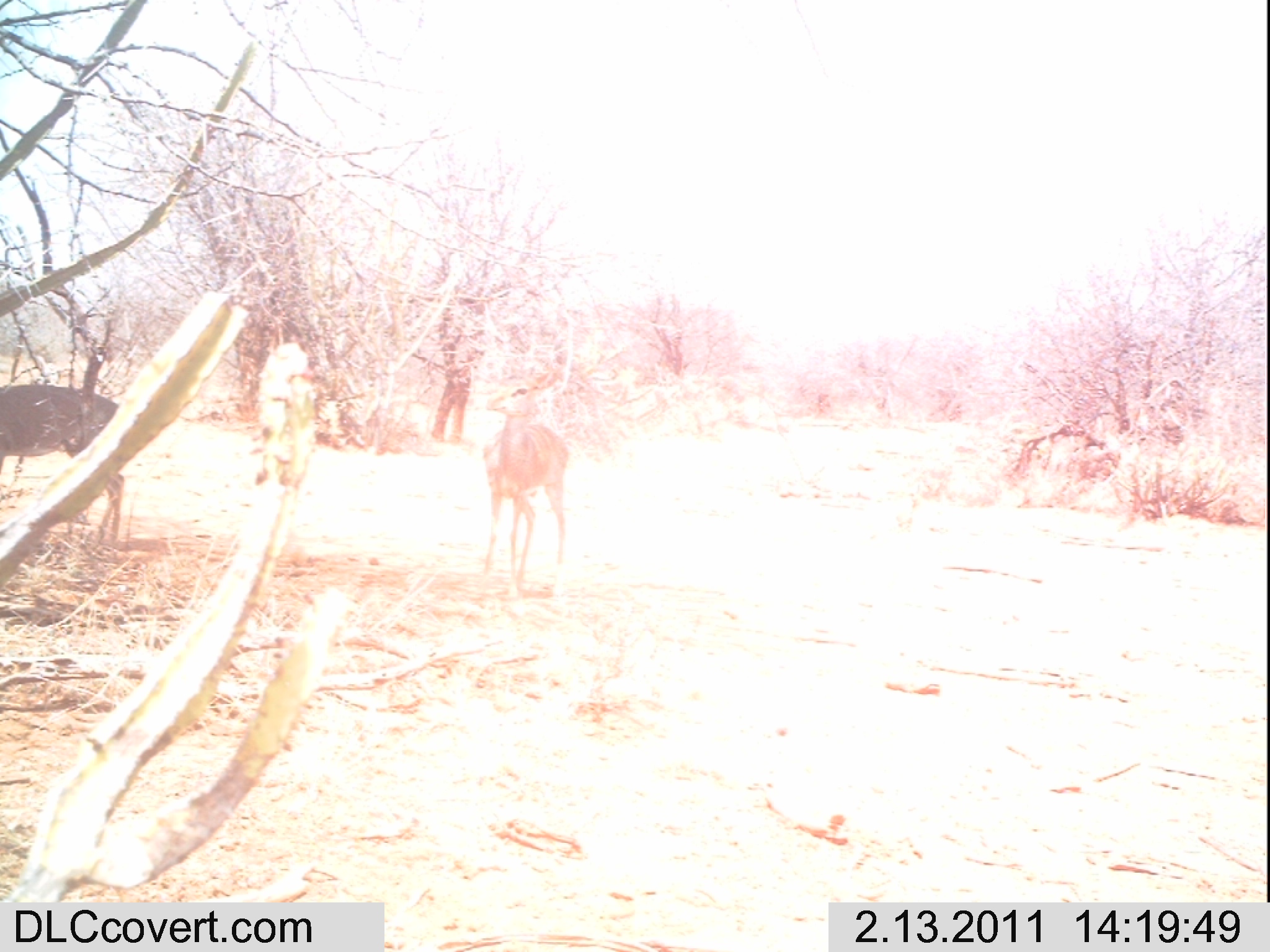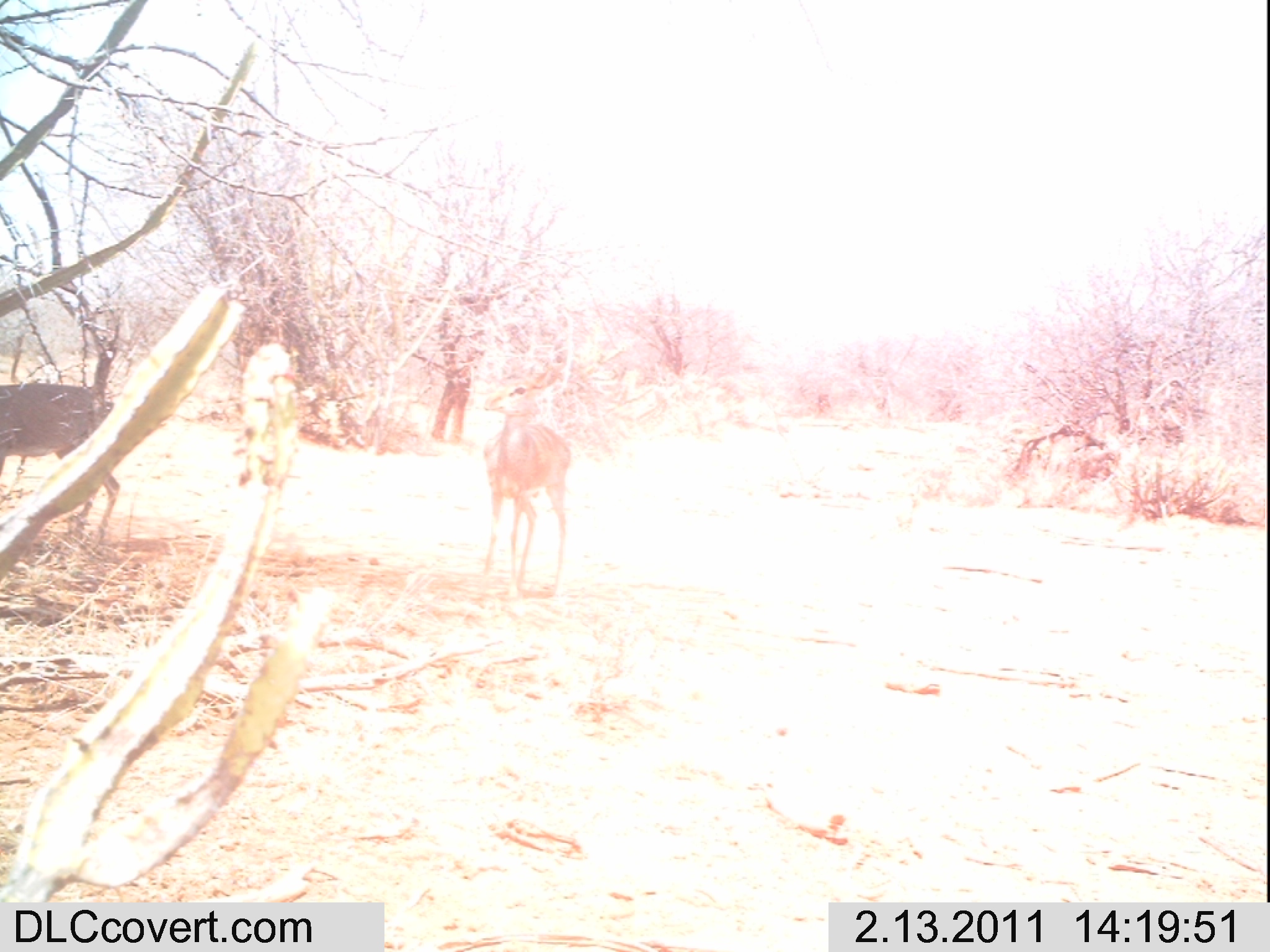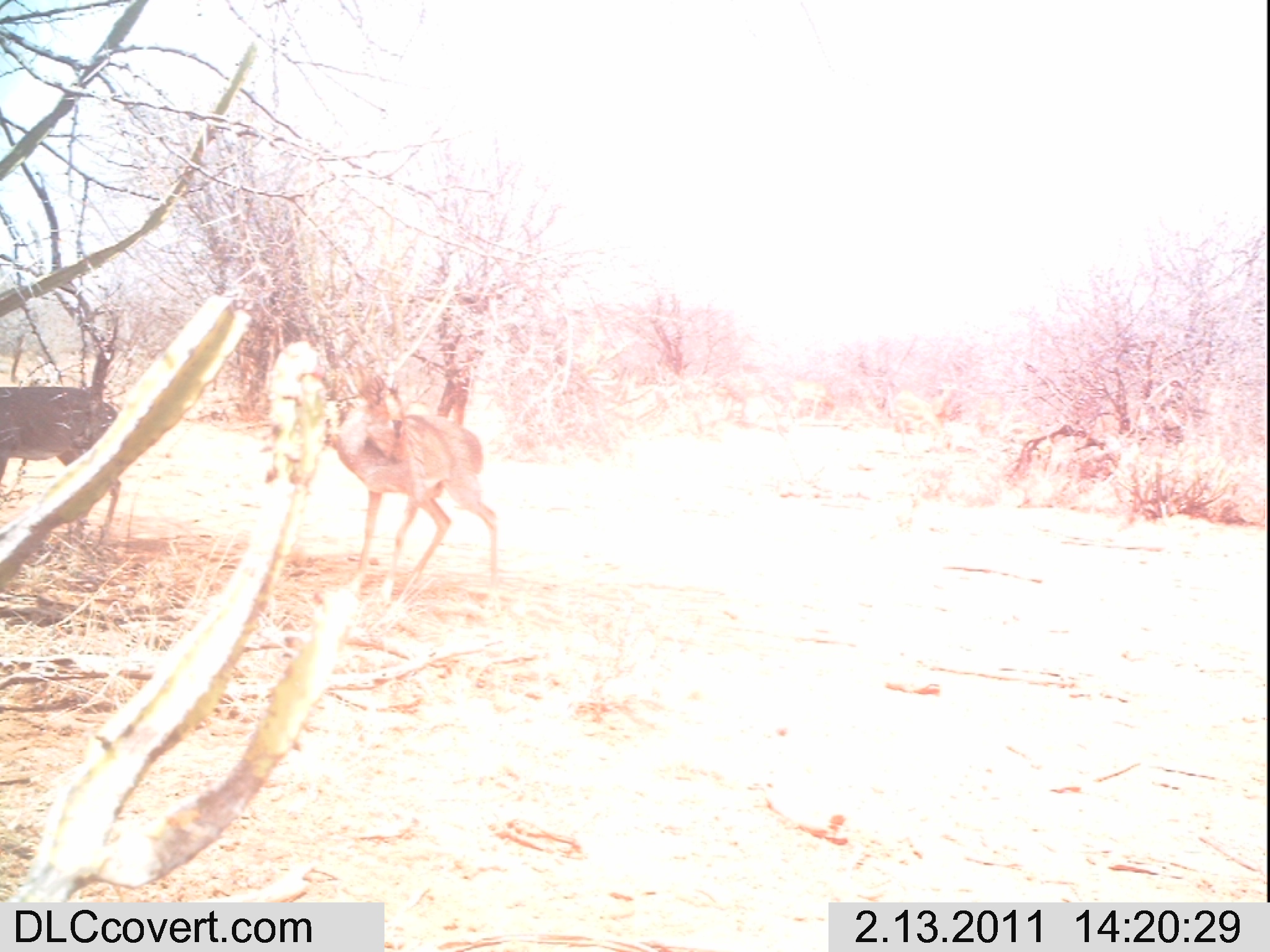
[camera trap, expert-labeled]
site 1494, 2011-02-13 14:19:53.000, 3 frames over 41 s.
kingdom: Animalia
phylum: Chordata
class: Mammalia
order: Artiodactyla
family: Bovidae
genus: Madoqua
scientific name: Madoqua guentheri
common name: günther's dik-dik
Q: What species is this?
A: Madoqua guentheri (günther's dik-dik).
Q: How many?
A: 2.